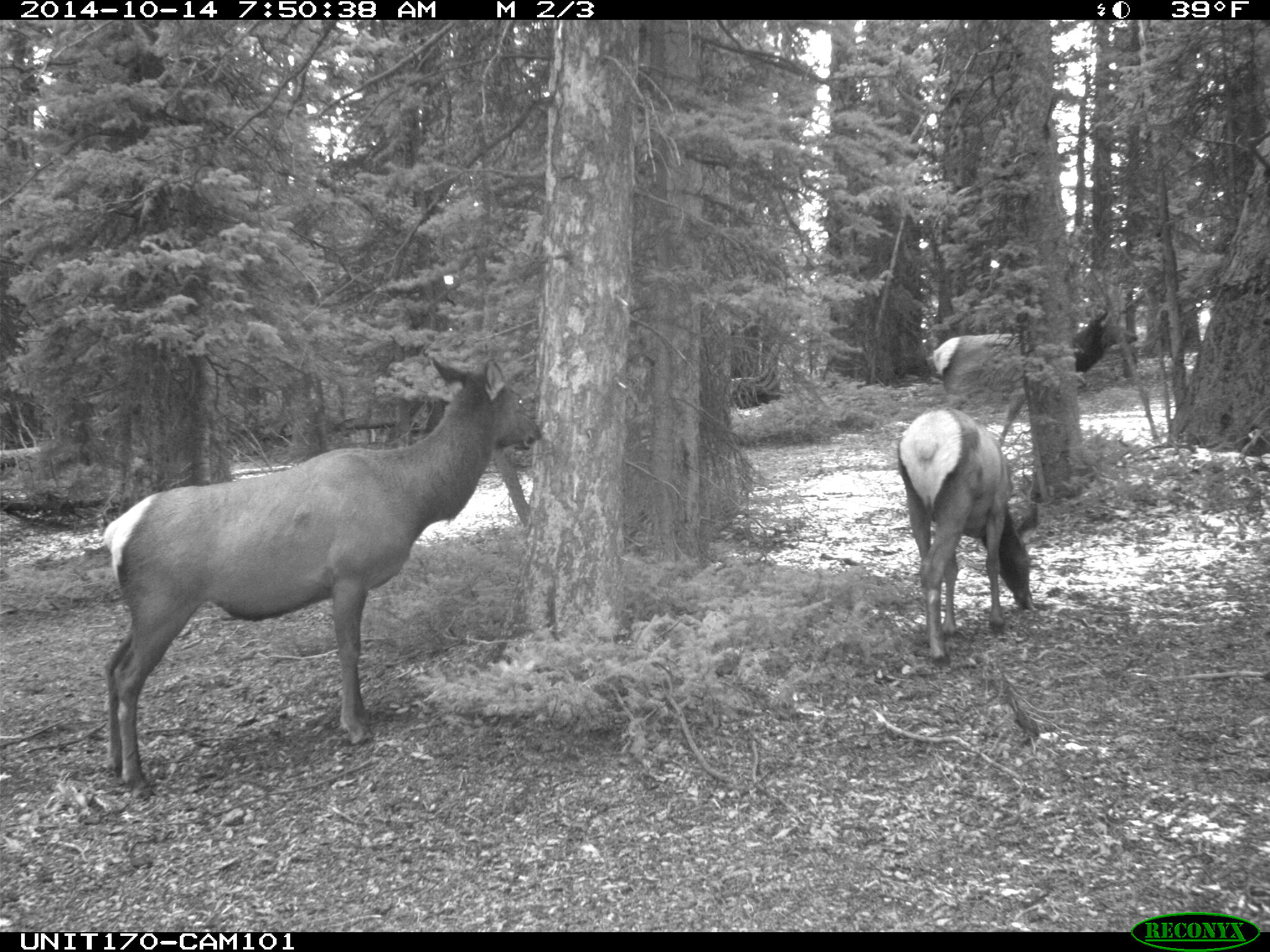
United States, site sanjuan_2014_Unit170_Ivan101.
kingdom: Animalia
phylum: Chordata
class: Mammalia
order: Artiodactyla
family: Cervidae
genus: Cervus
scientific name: Cervus elaphus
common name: red deer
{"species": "Cervus elaphus (red deer)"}